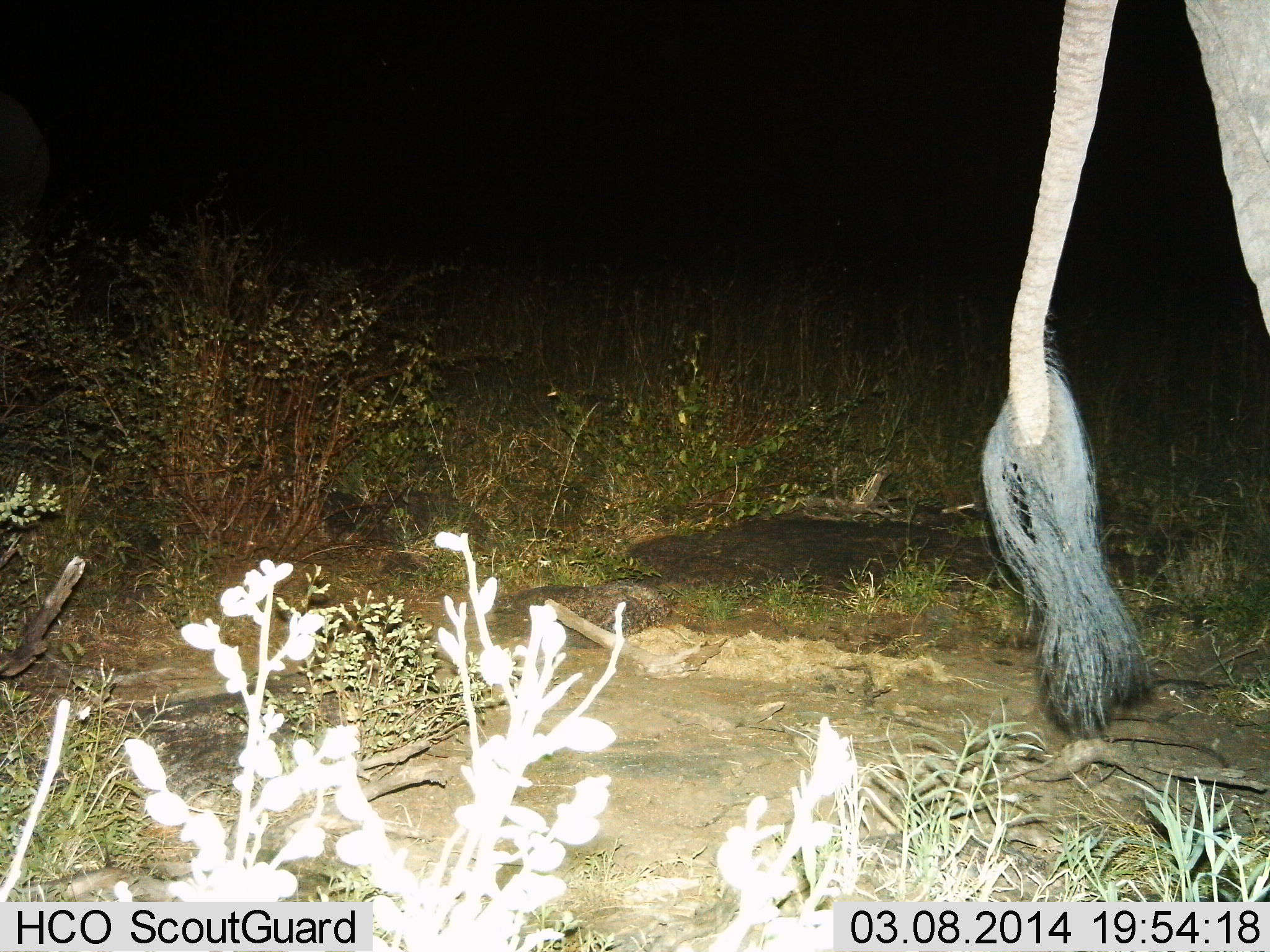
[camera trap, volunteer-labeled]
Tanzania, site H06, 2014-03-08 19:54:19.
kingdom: Animalia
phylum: Chordata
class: Mammalia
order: Proboscidea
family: Elephantidae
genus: Loxodonta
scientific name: Loxodonta africana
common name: african bush elephant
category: elephant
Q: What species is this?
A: Elephant (african bush elephant) (Loxodonta africana).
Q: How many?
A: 1.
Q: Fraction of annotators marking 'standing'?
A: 100%.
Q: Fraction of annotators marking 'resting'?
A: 0%.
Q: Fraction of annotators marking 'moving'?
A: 0%.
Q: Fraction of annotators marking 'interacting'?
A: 0%.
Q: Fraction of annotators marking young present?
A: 0%.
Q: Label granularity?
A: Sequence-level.